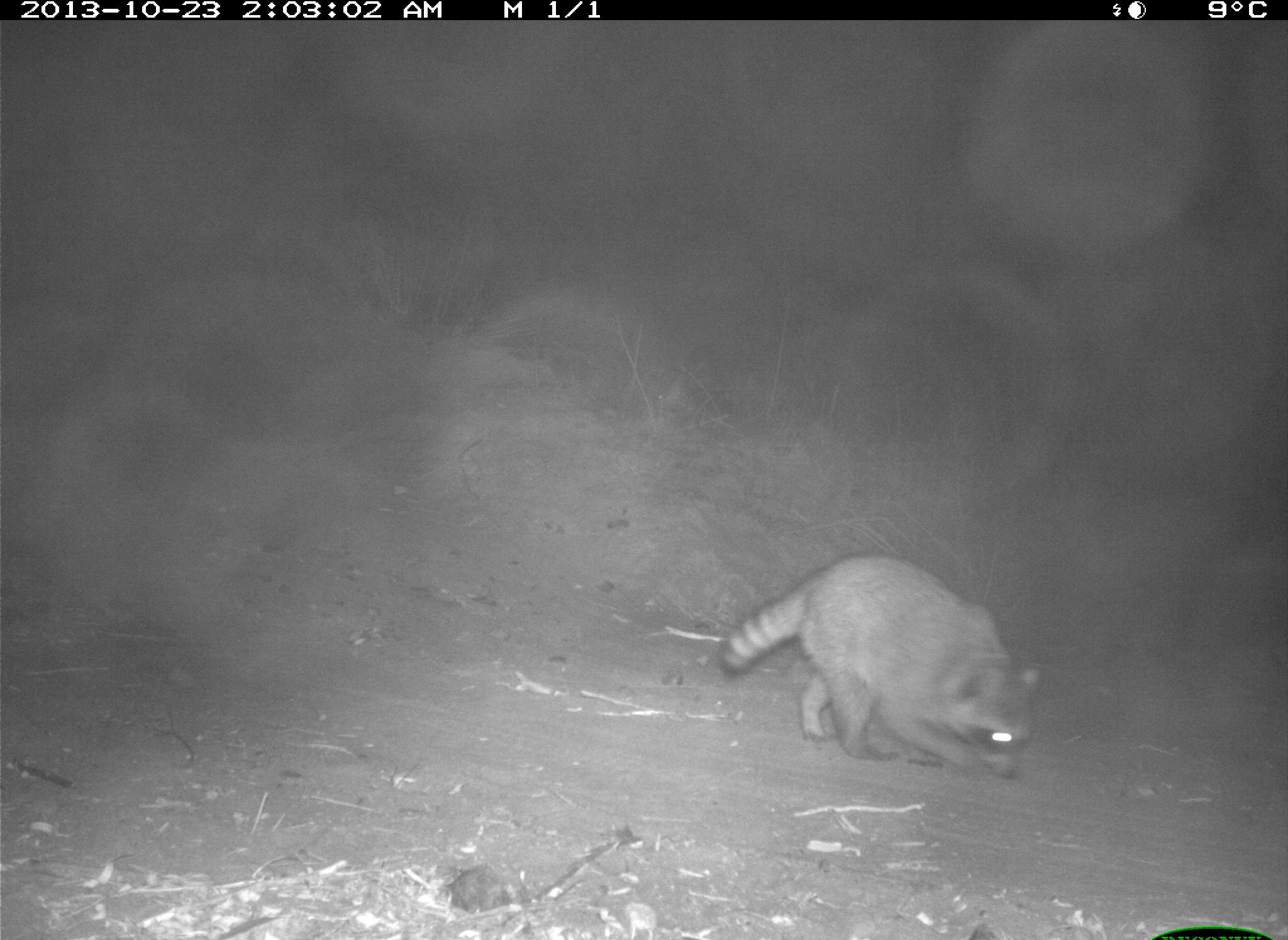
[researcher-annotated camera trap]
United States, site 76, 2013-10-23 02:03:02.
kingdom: Animalia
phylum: Chordata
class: Mammalia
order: Carnivora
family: Procyonidae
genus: Procyon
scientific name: Procyon lotor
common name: raccoon